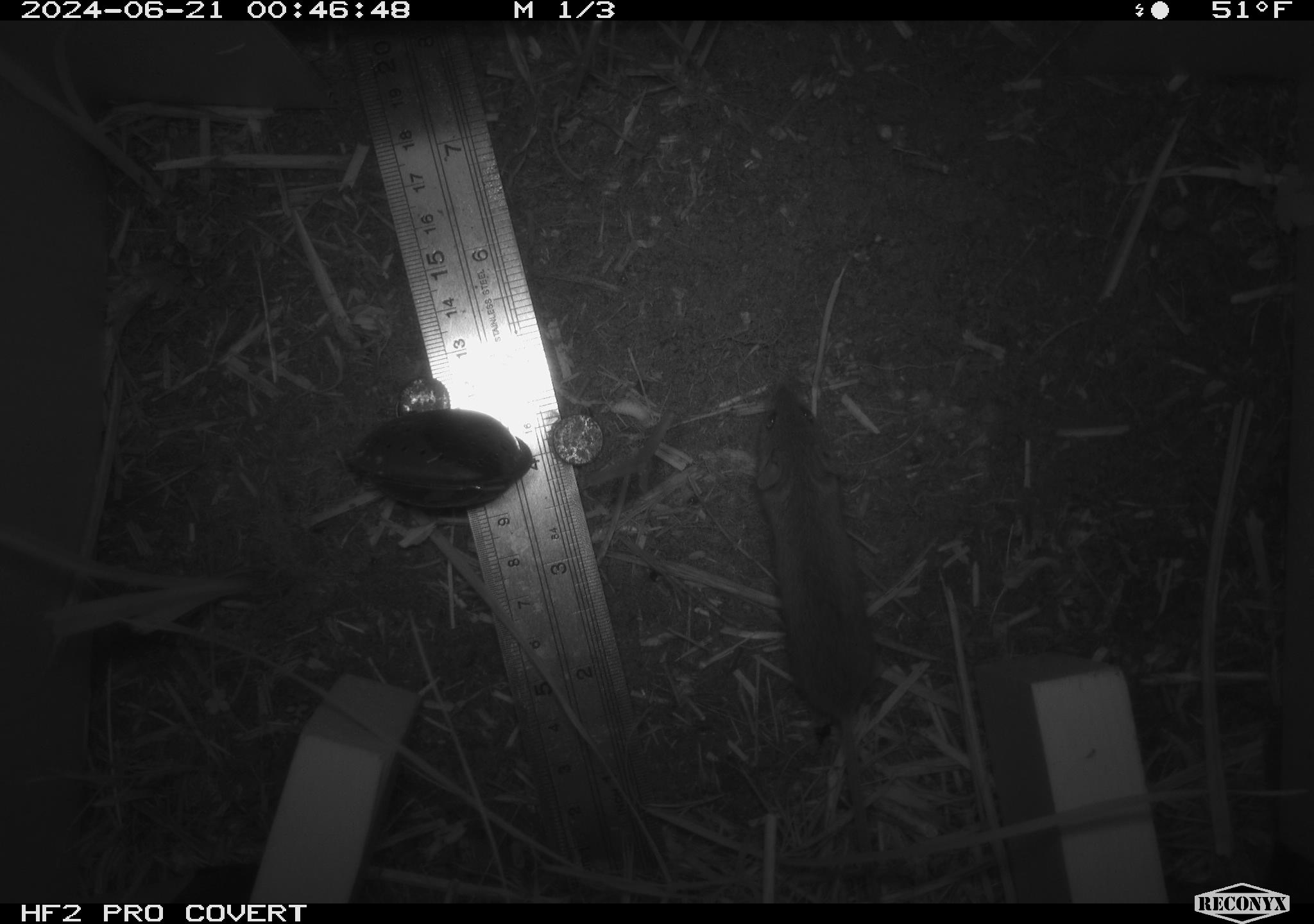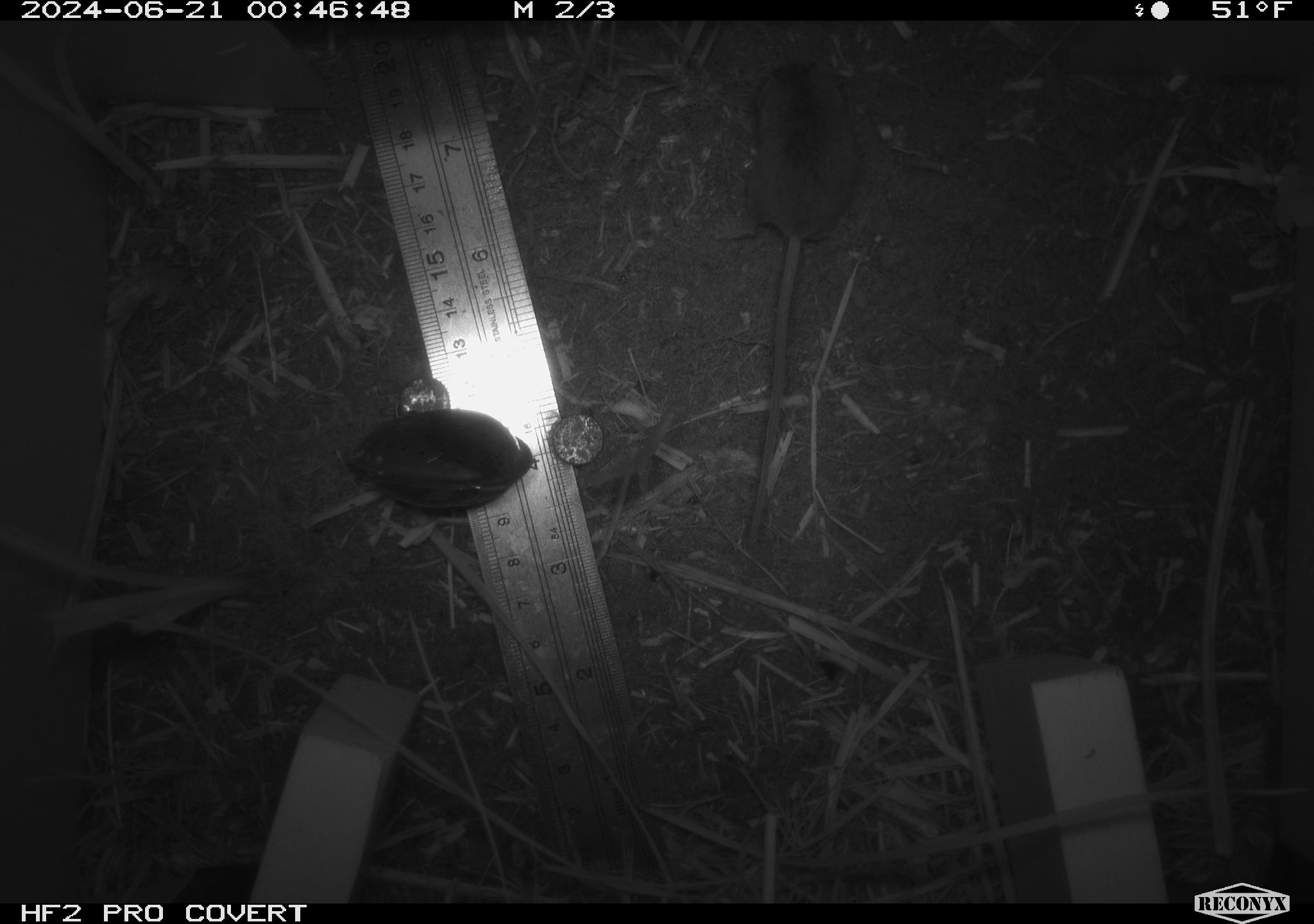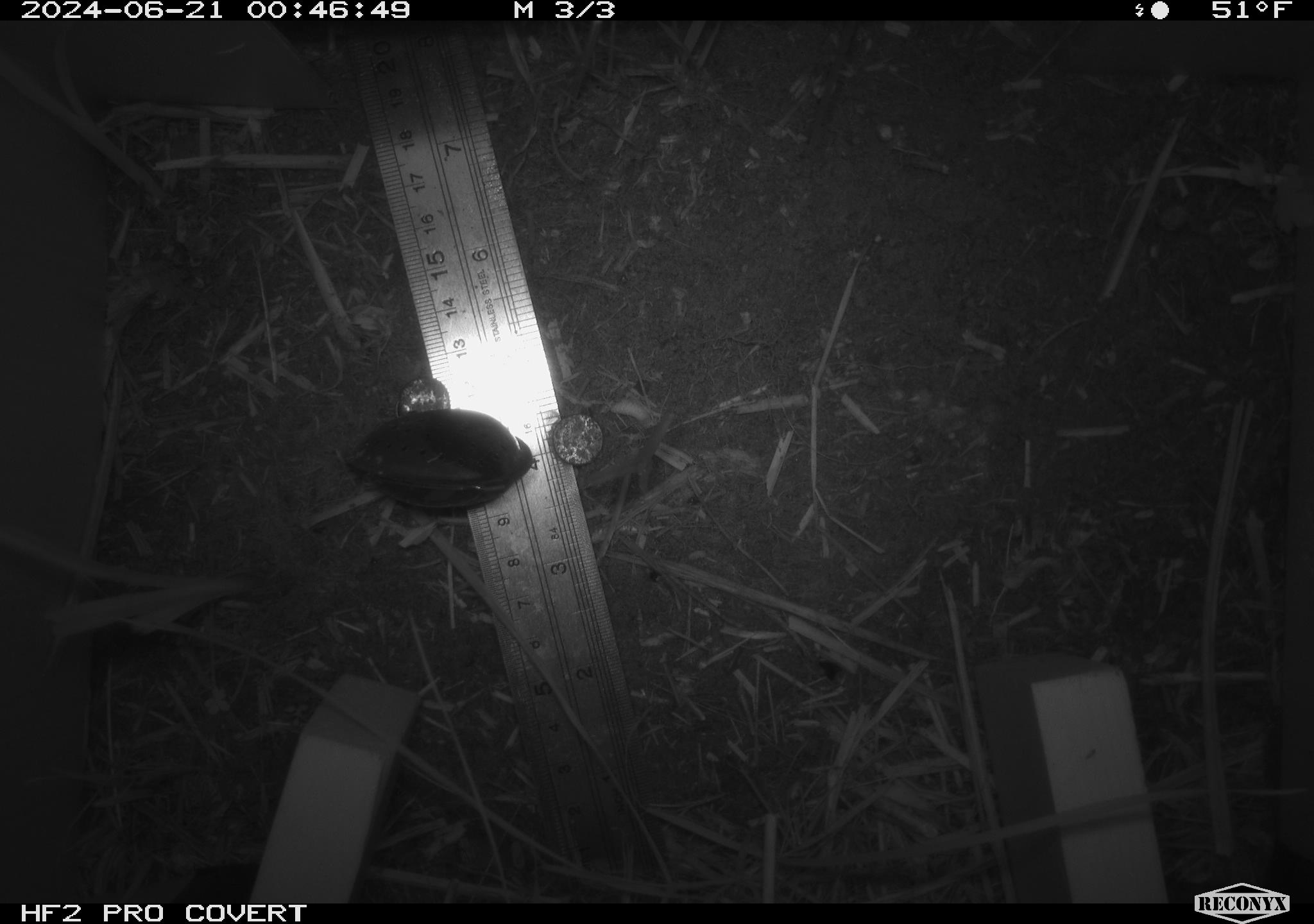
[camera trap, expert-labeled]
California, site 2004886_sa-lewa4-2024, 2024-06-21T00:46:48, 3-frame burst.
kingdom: Animalia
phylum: Chordata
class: Mammalia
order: Rodentia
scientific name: Rodentia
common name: rodent